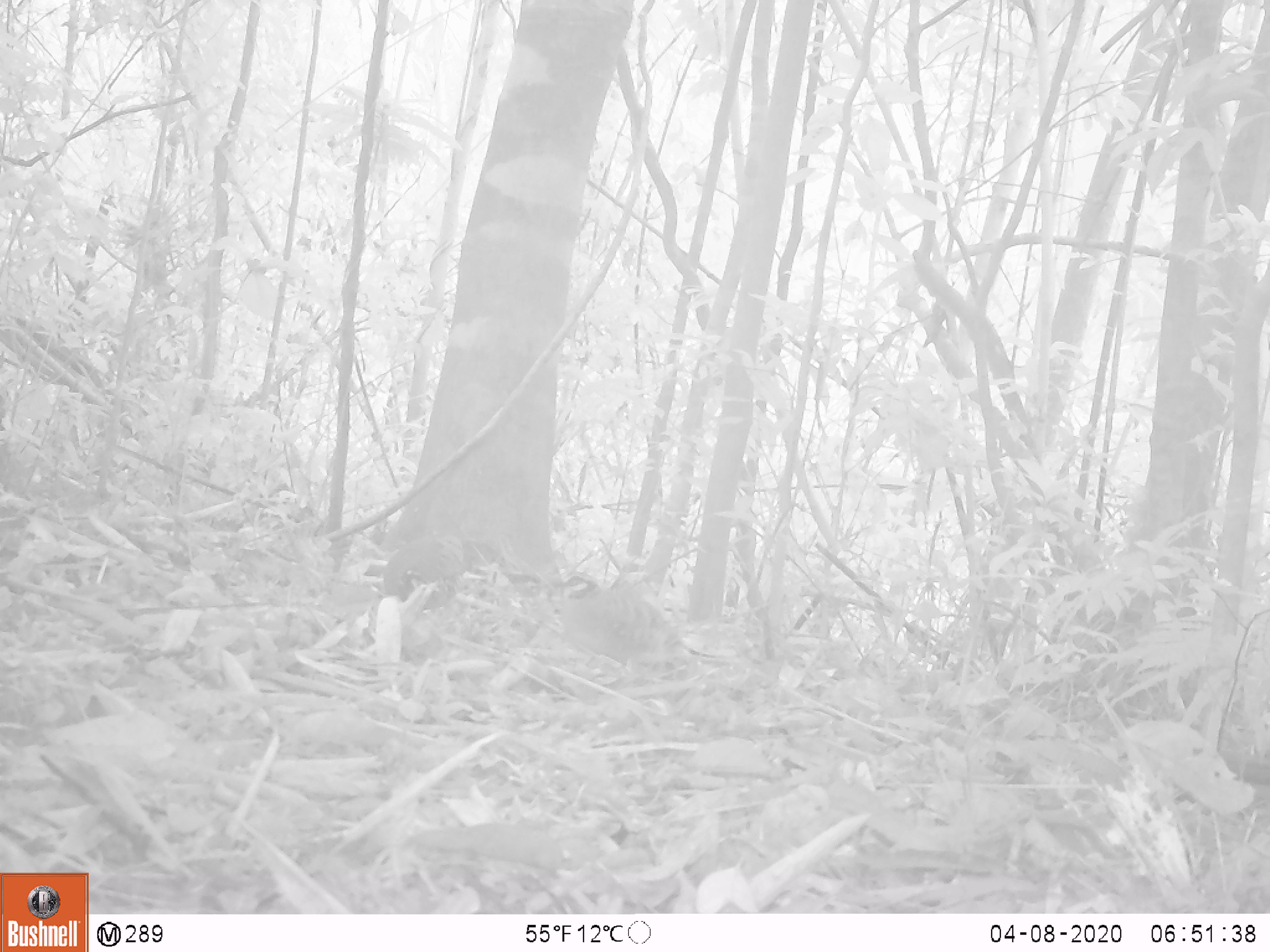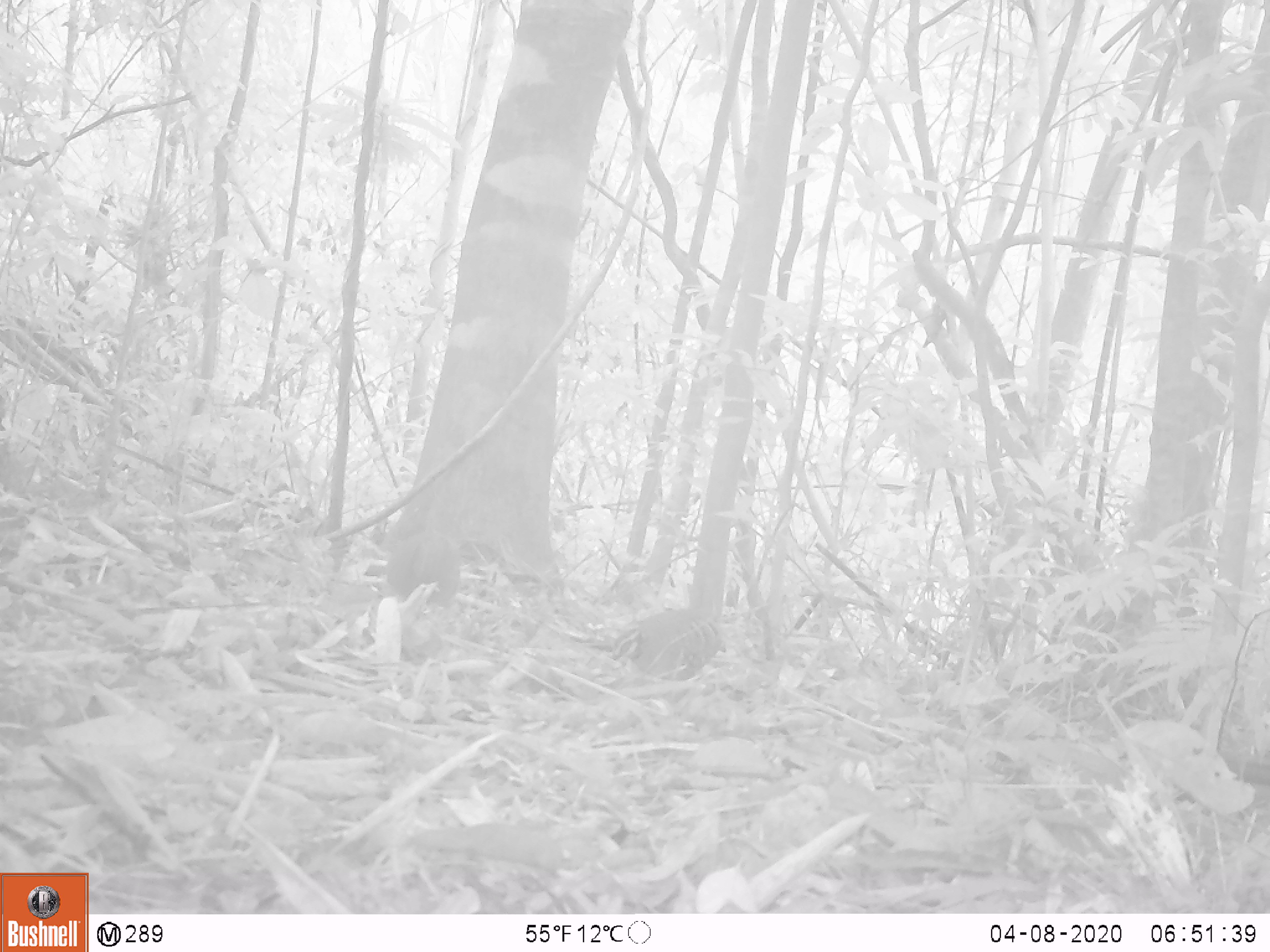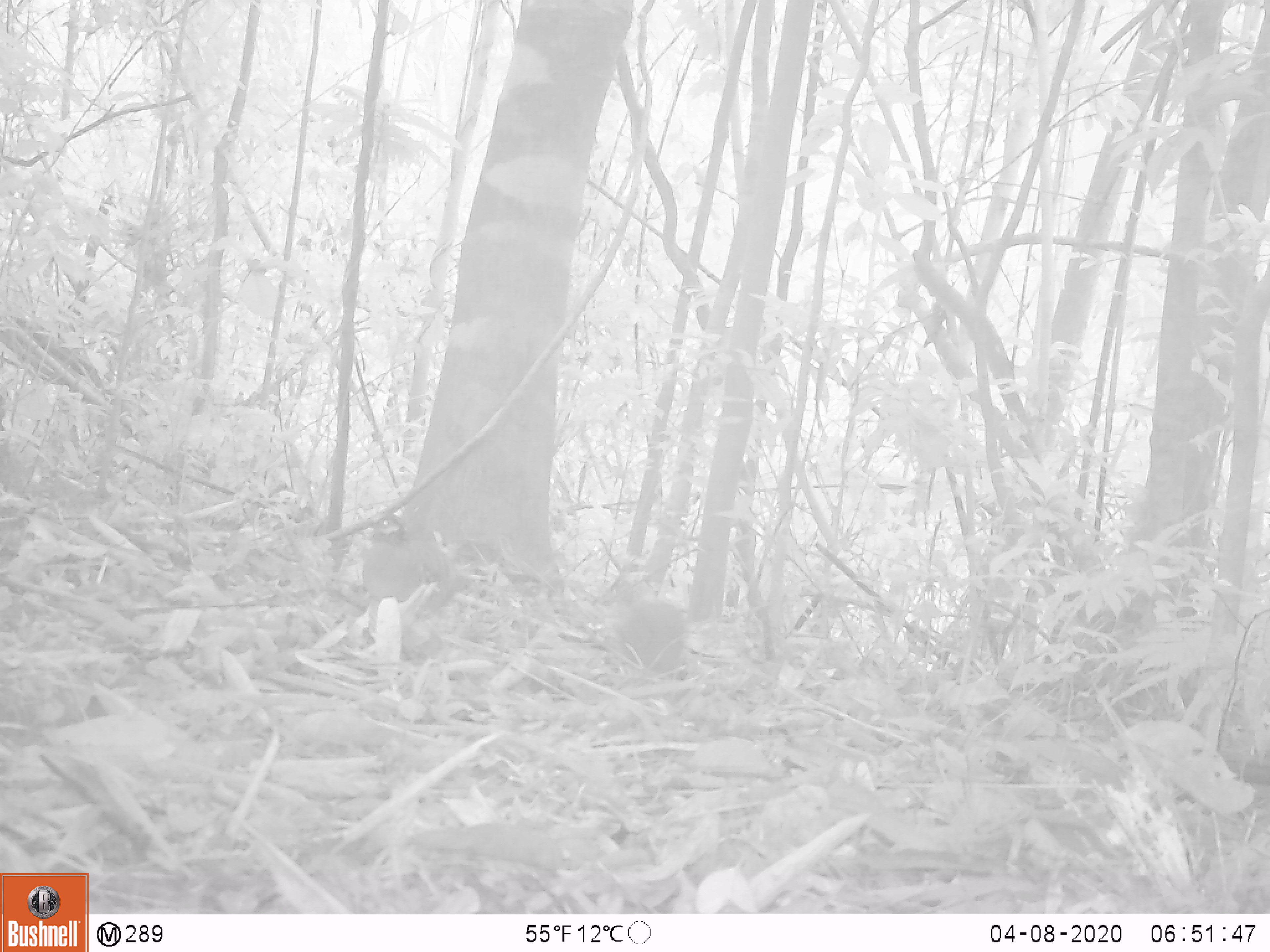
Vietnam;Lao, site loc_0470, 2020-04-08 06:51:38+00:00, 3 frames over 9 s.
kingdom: Animalia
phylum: Chordata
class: Aves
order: Galliformes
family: Phasianidae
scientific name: Phasianidae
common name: partridge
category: unidentified partridge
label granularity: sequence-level